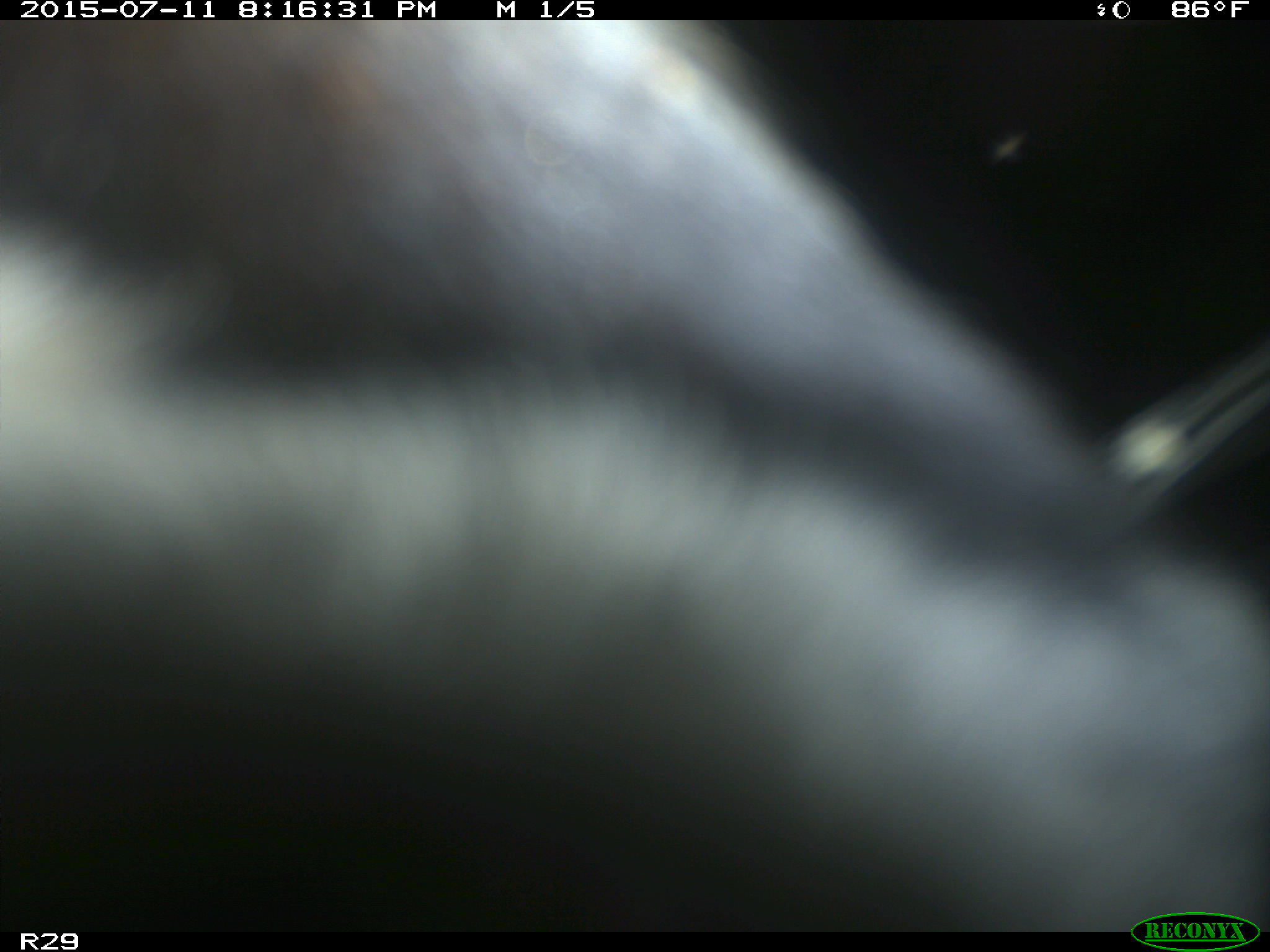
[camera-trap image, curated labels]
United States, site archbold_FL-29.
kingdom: Animalia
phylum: Chordata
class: Mammalia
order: Artiodactyla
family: Bovidae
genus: Bos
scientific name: Bos taurus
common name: domestic cow